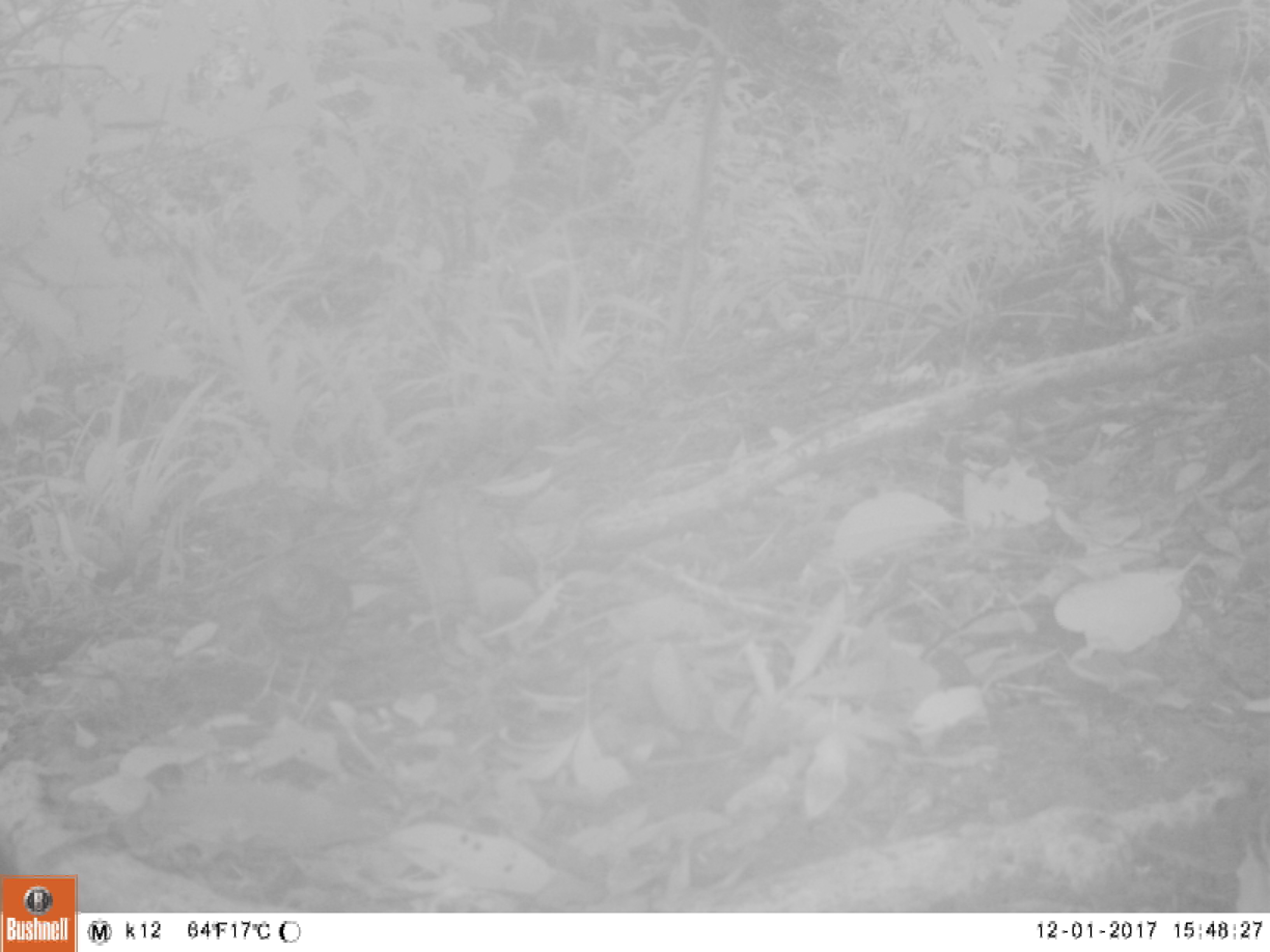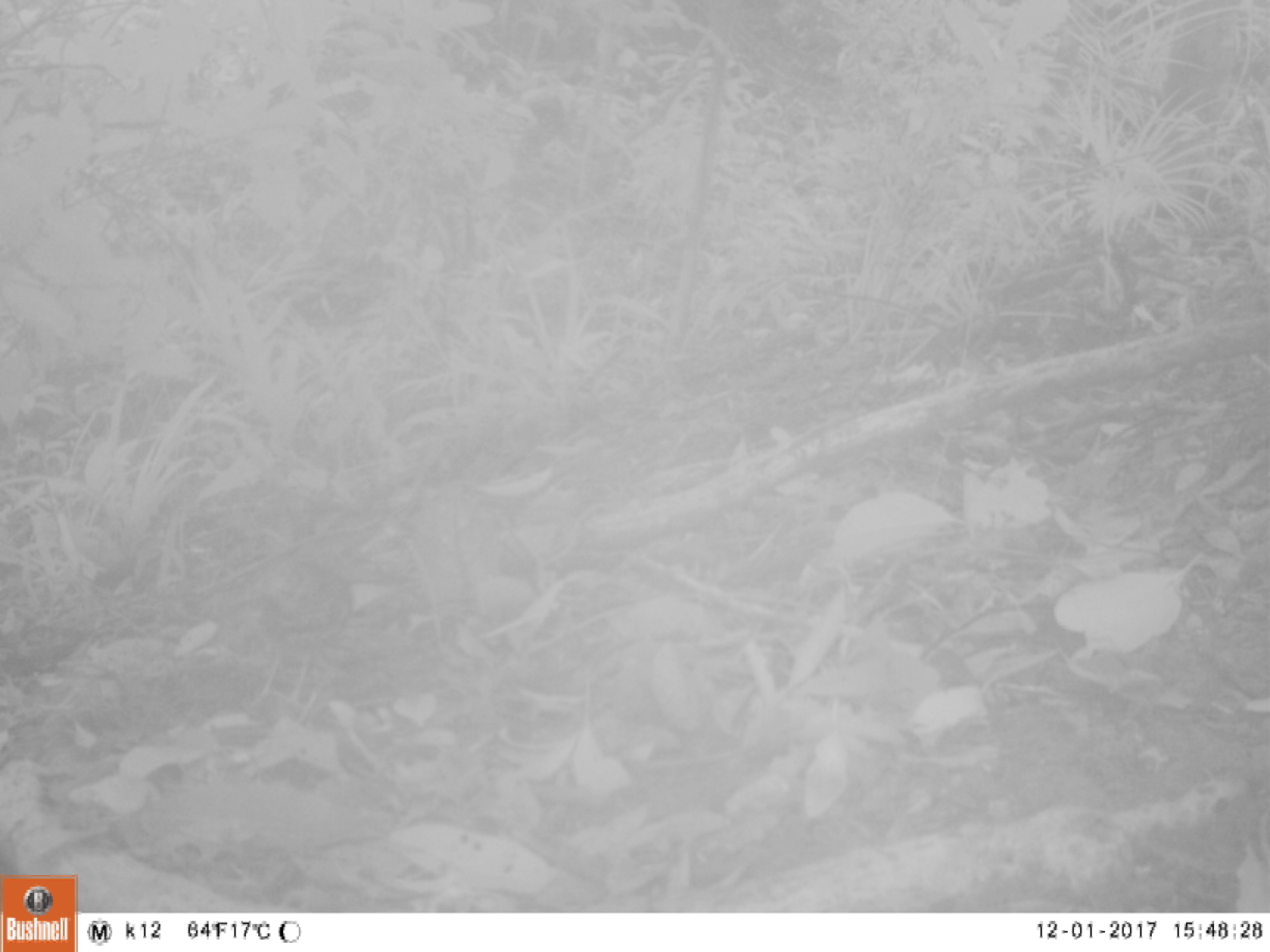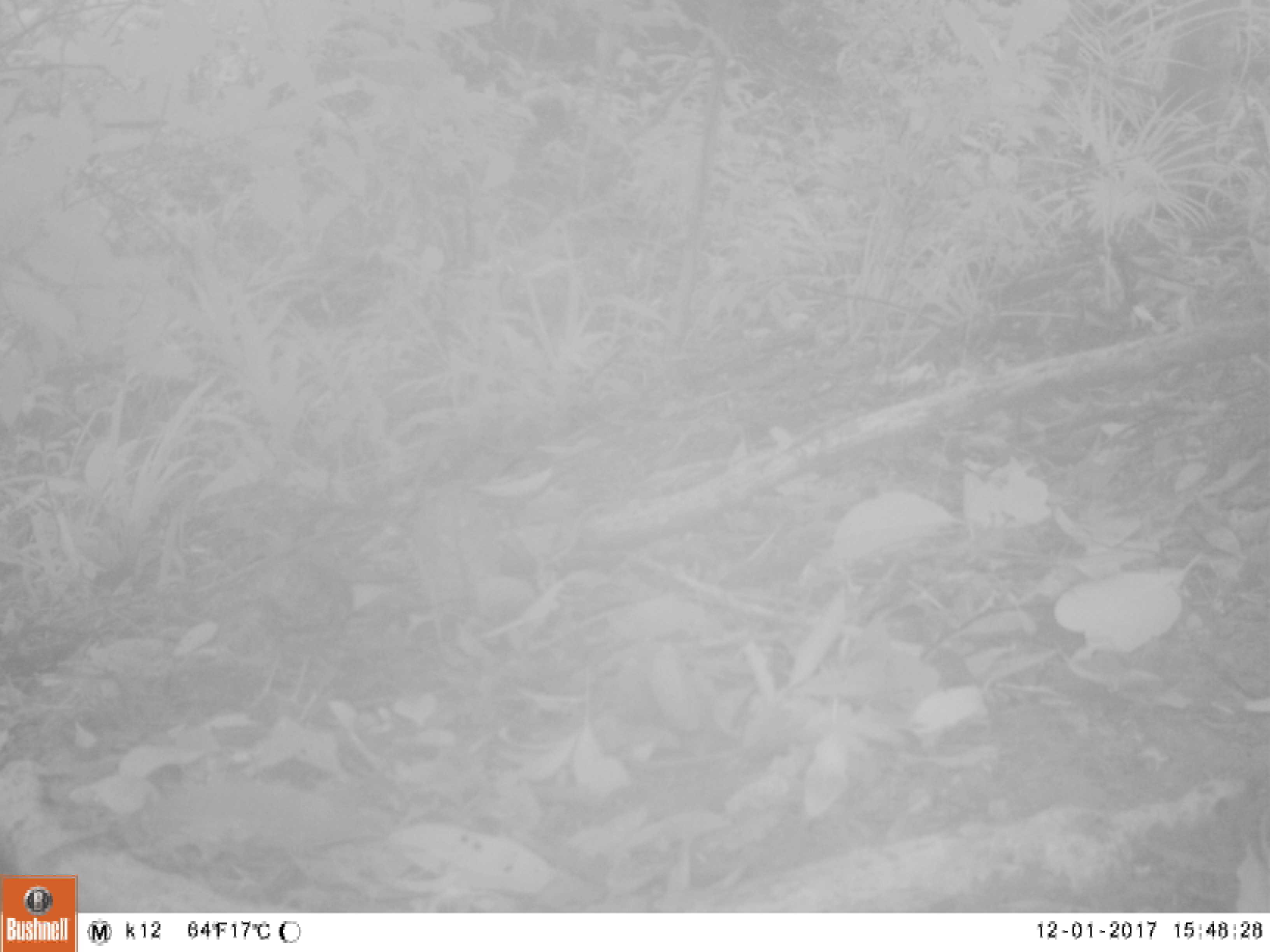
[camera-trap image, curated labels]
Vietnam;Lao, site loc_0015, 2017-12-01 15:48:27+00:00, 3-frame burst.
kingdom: Animalia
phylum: Chordata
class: Aves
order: Passeriformes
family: Turdidae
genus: Zoothera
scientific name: Zoothera dauma dauma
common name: scaly thrush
Scaly thrush (Zoothera dauma dauma). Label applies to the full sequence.